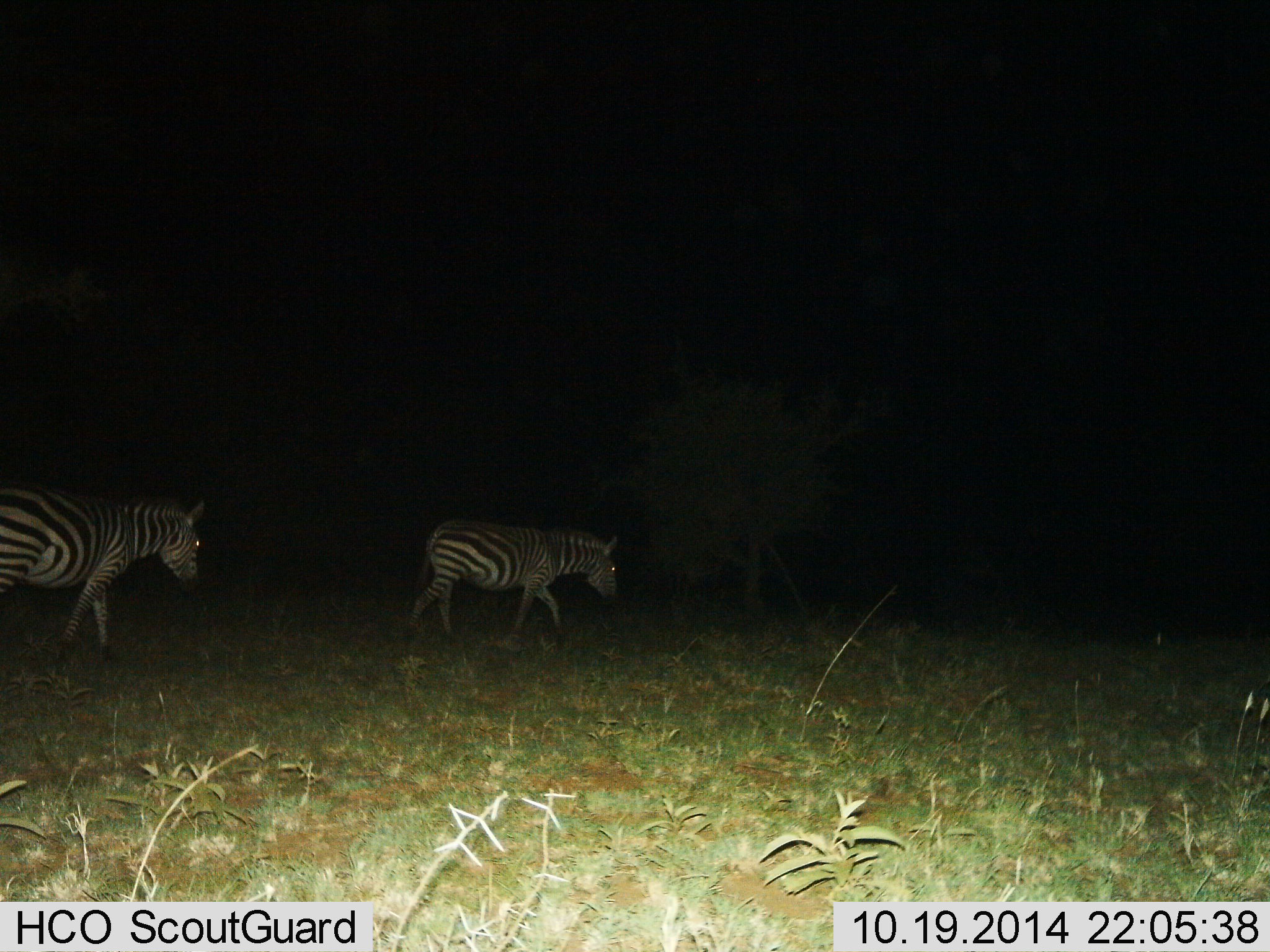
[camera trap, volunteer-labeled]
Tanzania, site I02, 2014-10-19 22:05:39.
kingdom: Animalia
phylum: Chordata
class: Mammalia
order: Perissodactyla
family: Equidae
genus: Equus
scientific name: Equus quagga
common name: plains zebra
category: zebra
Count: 2.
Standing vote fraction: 10%.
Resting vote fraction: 0%.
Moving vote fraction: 90%.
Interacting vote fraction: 0%.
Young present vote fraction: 0%.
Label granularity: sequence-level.